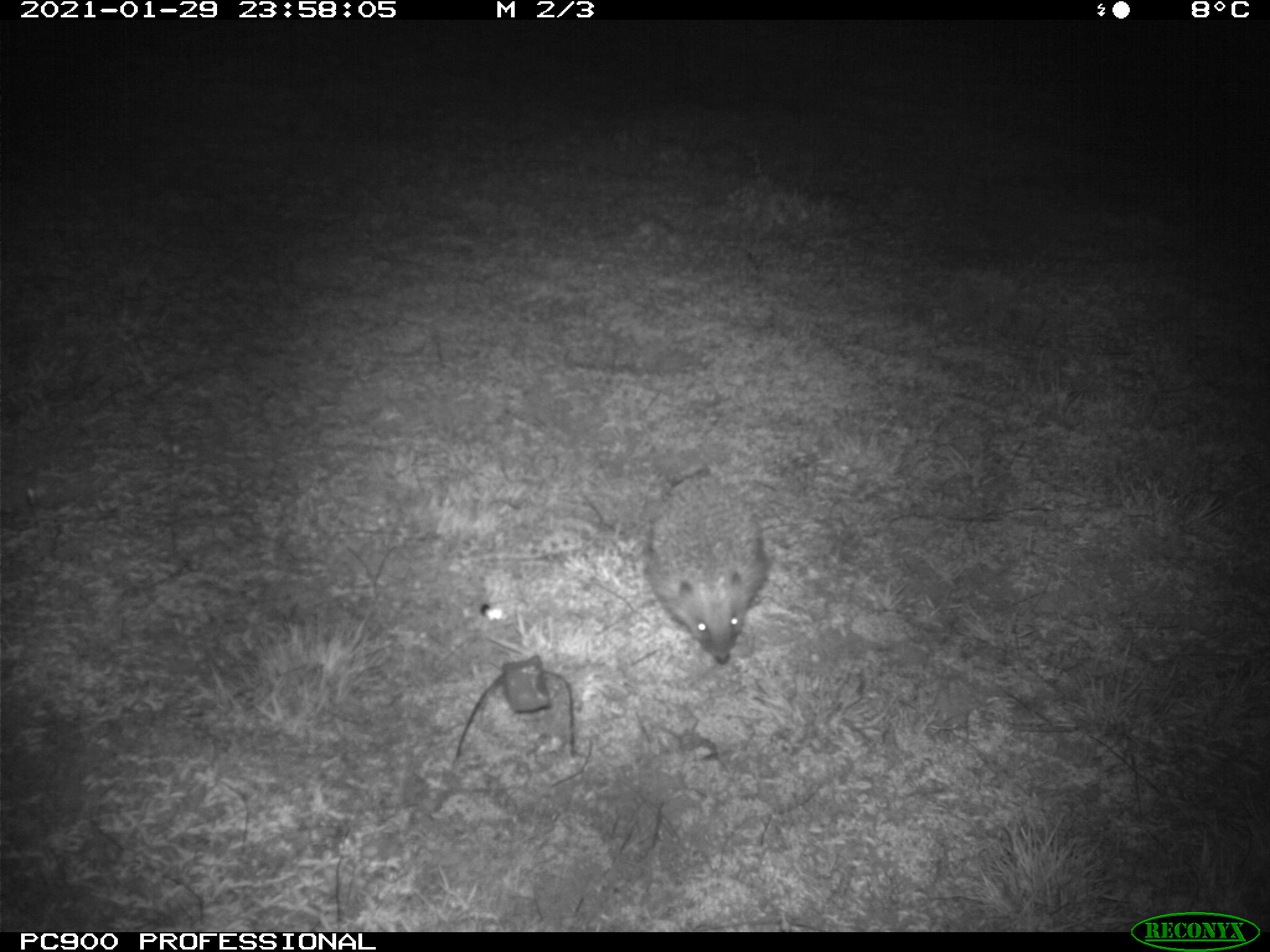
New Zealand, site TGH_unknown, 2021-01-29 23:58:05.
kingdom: Animalia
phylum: Chordata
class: Mammalia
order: Eulipotyphla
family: Erinaceidae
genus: Erinaceus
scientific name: Erinaceus europaeus europaeus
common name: european hedgehog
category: hedgehog